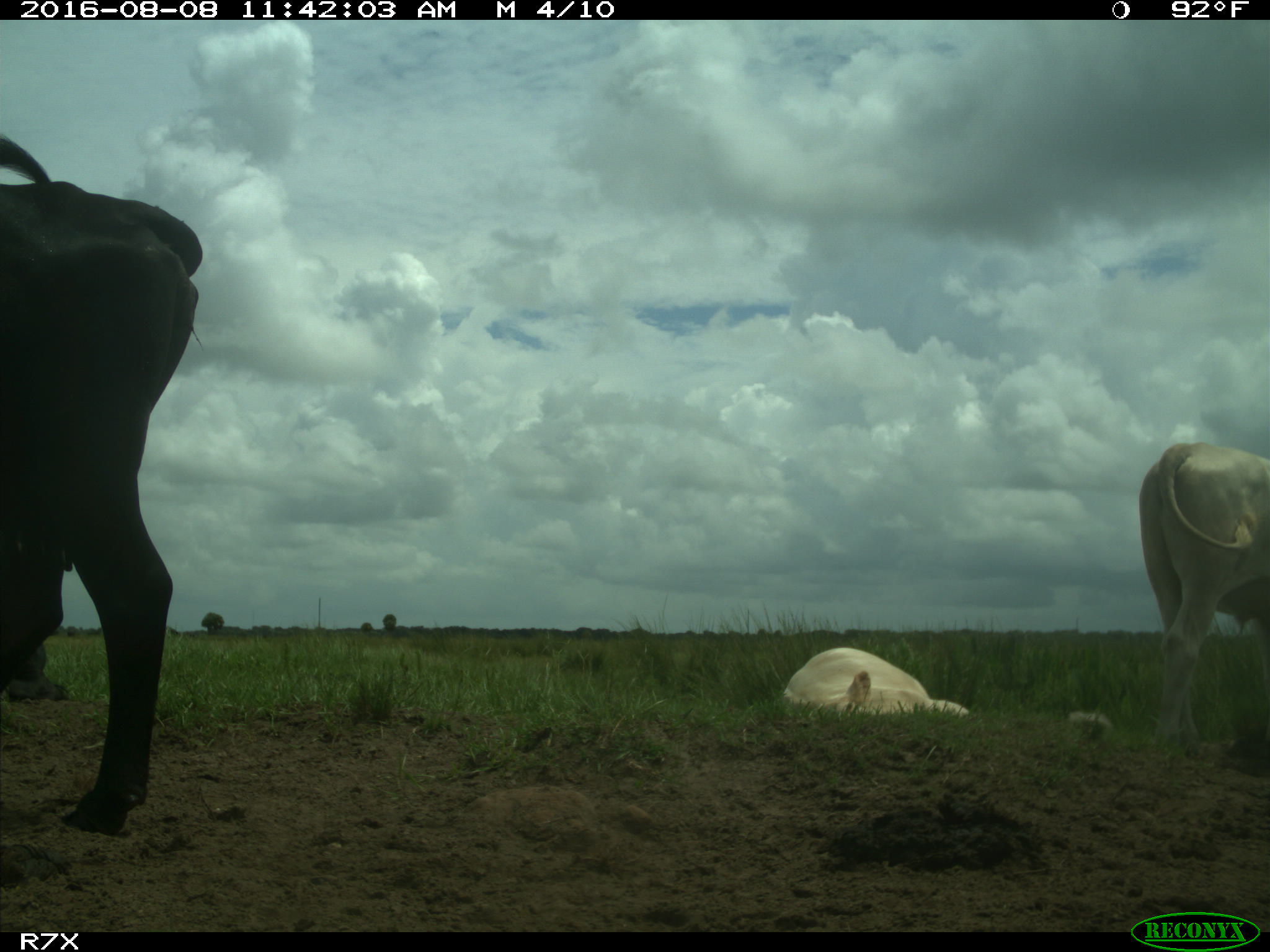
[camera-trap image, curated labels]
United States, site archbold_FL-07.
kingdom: Animalia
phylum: Chordata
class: Mammalia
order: Artiodactyla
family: Bovidae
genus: Bos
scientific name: Bos taurus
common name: domestic cow